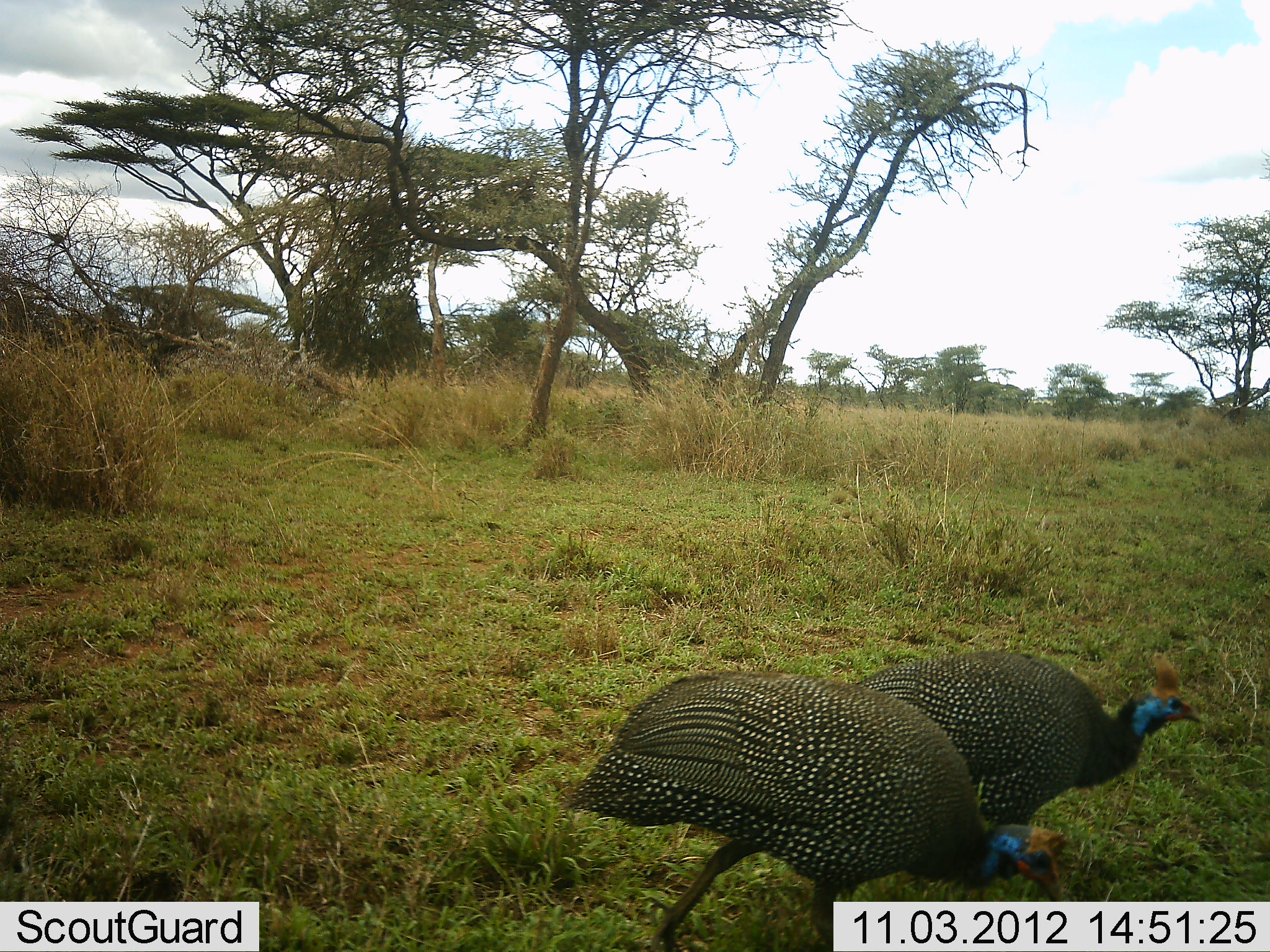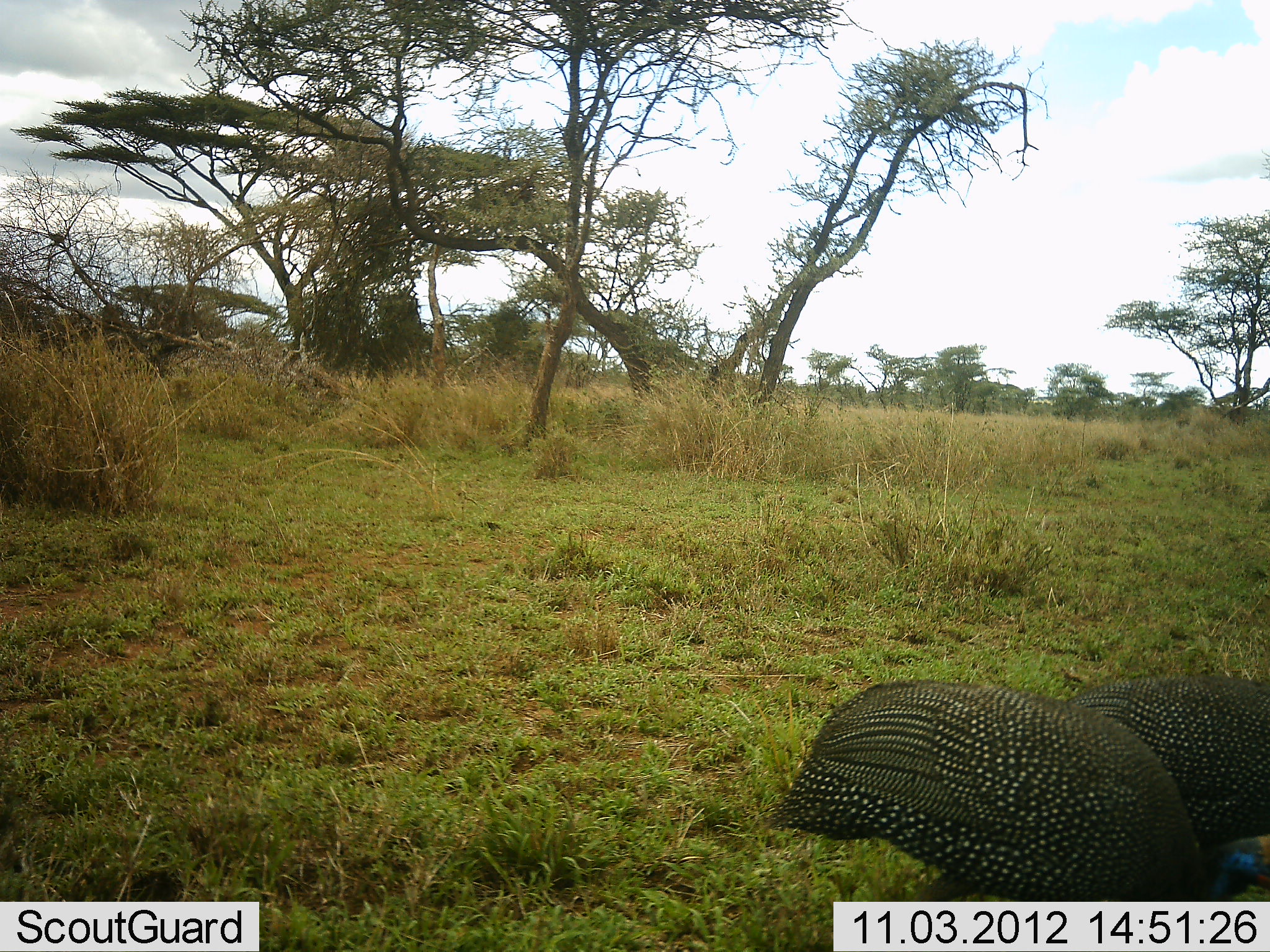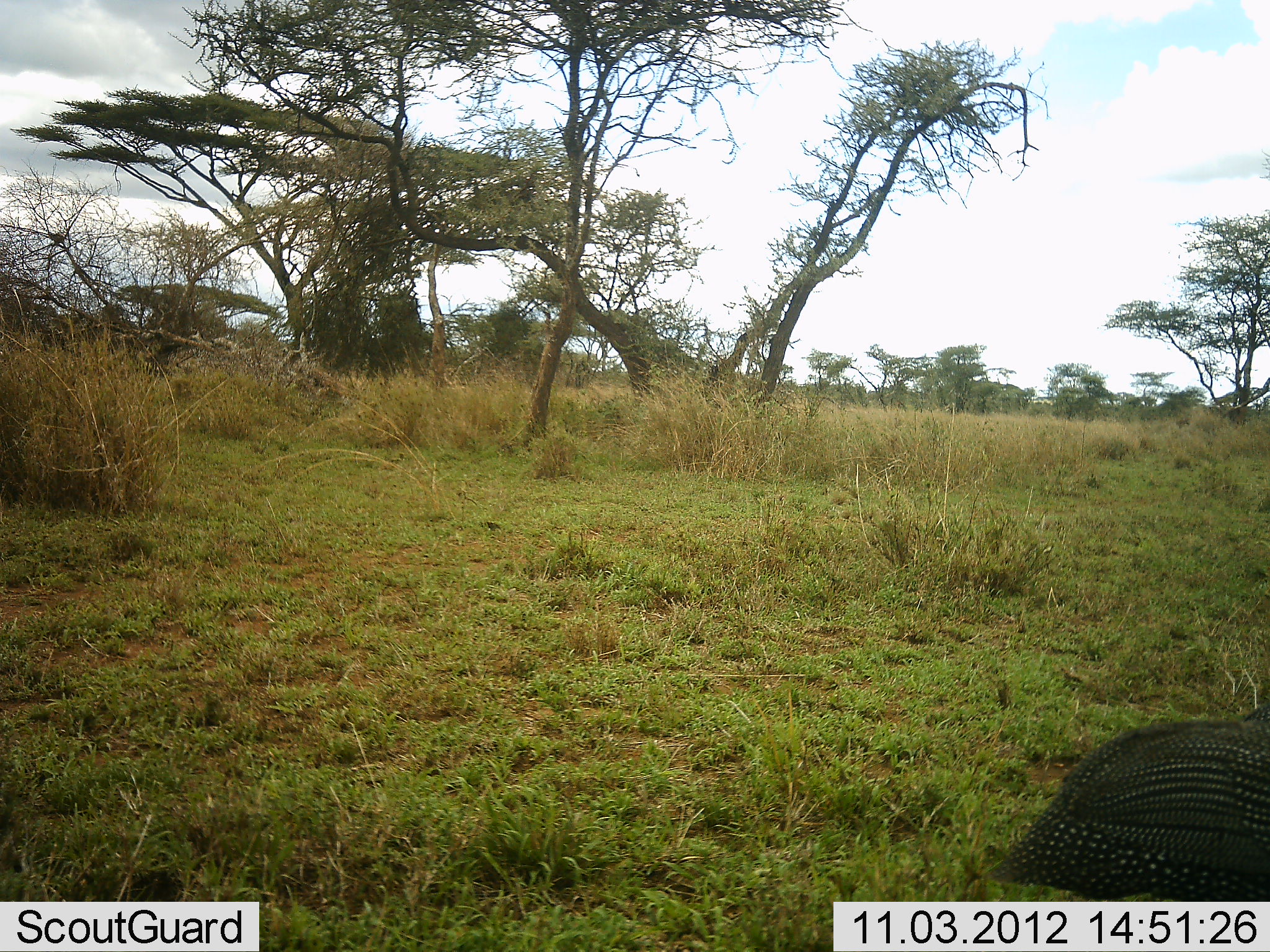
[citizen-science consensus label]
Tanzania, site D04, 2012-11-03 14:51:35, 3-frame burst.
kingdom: Animalia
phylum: Chordata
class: Aves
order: Galliformes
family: Numididae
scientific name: Numididae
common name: guinea fowl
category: guineafowl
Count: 2.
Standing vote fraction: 0%.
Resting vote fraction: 0%.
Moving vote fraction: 90%.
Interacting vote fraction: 0%.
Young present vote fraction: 0%.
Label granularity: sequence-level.